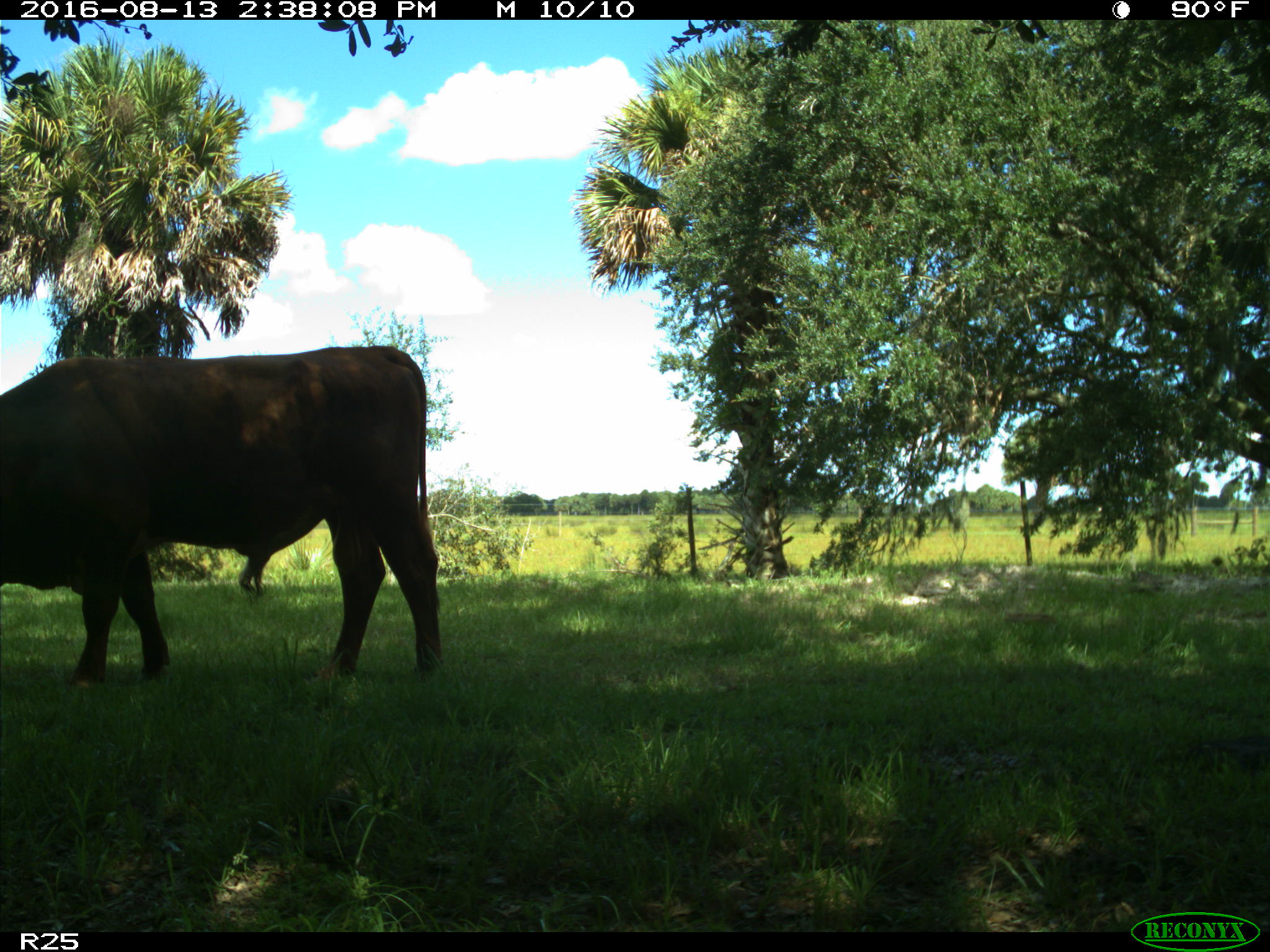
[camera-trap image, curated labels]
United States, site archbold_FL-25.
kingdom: Animalia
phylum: Chordata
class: Mammalia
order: Artiodactyla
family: Bovidae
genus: Bos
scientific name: Bos taurus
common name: domestic cow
Bos taurus (domestic cow).